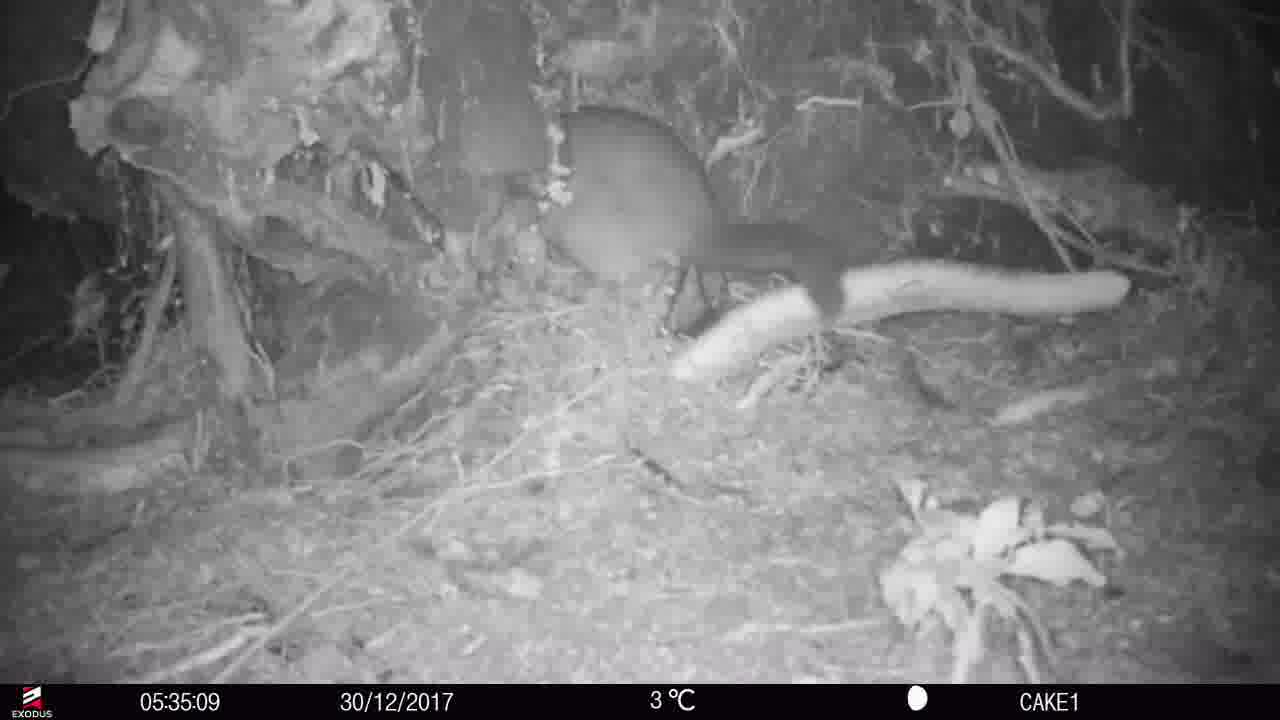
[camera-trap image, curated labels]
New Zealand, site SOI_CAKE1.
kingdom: Animalia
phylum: Chordata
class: Mammalia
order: Diprotodontia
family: Phalangeridae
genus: Trichosurus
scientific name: Trichosurus vulpecula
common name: common brushtail possum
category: possum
Possum (common brushtail possum) (Trichosurus vulpecula).